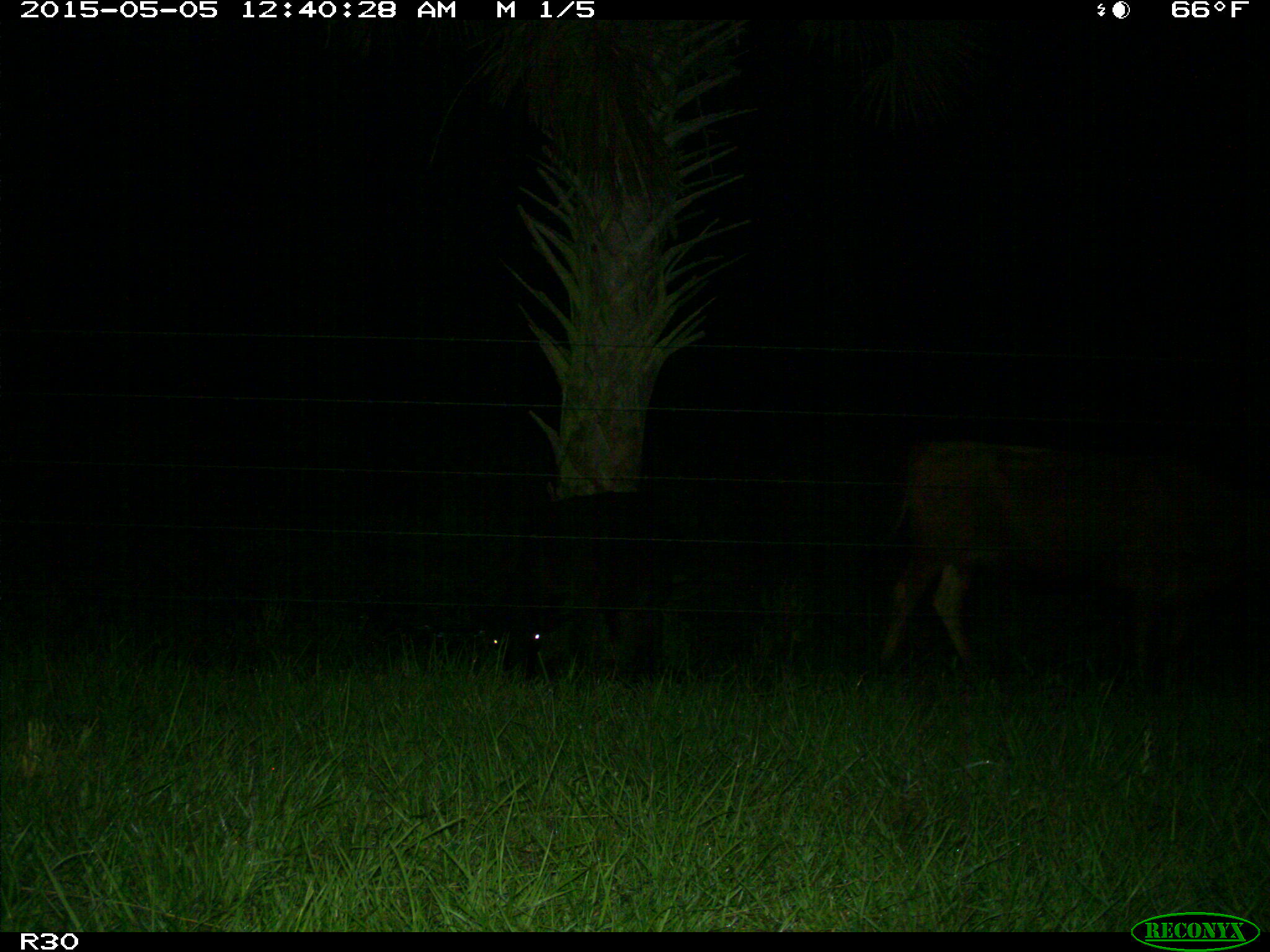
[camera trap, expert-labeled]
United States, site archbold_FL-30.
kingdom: Animalia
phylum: Chordata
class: Mammalia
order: Artiodactyla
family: Bovidae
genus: Bos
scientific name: Bos taurus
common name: domestic cow